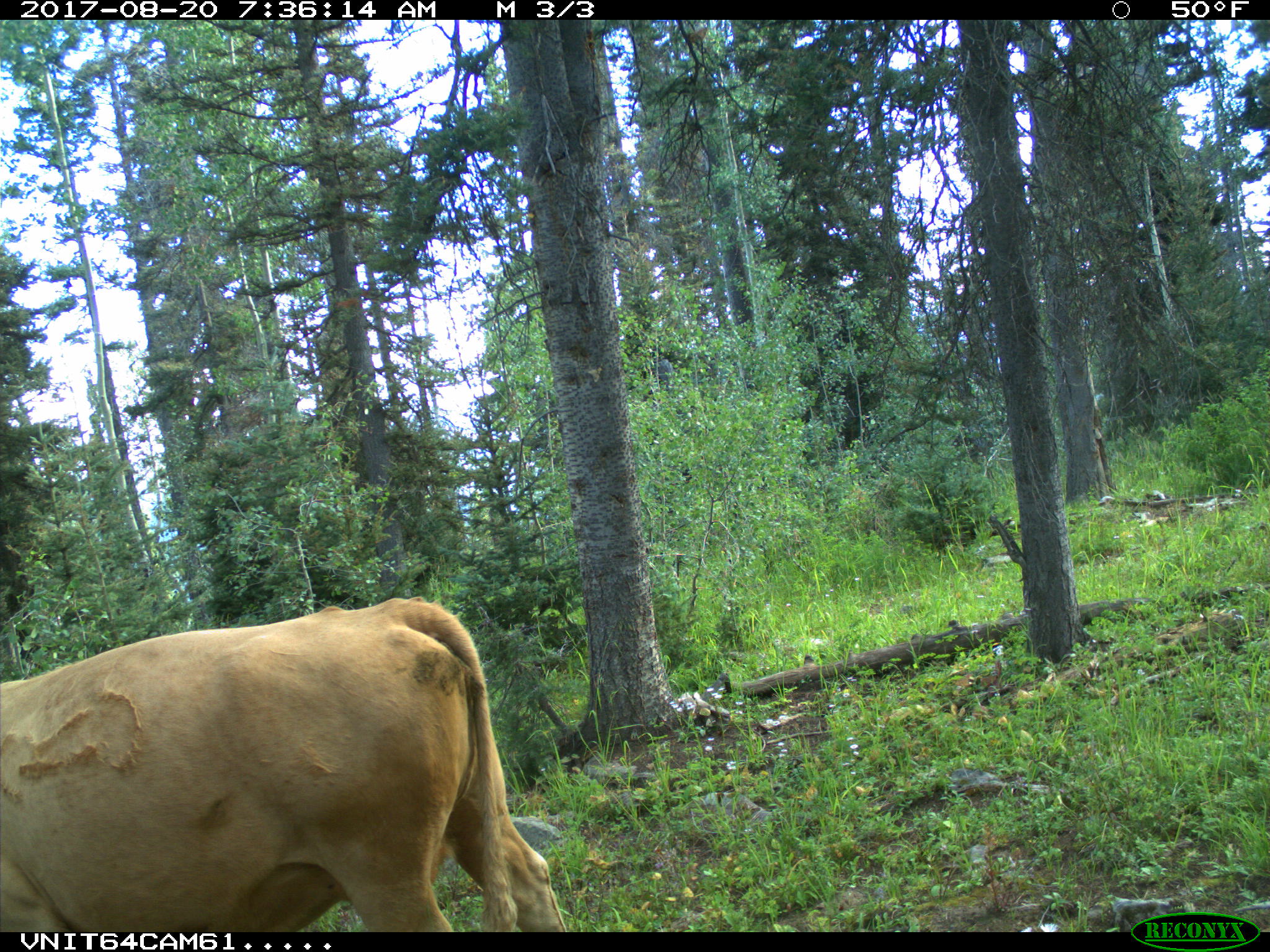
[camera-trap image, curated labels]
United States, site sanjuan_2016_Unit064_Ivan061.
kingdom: Animalia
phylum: Chordata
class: Mammalia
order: Artiodactyla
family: Bovidae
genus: Bos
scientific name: Bos taurus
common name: domestic cow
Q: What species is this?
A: Bos taurus (domestic cow).